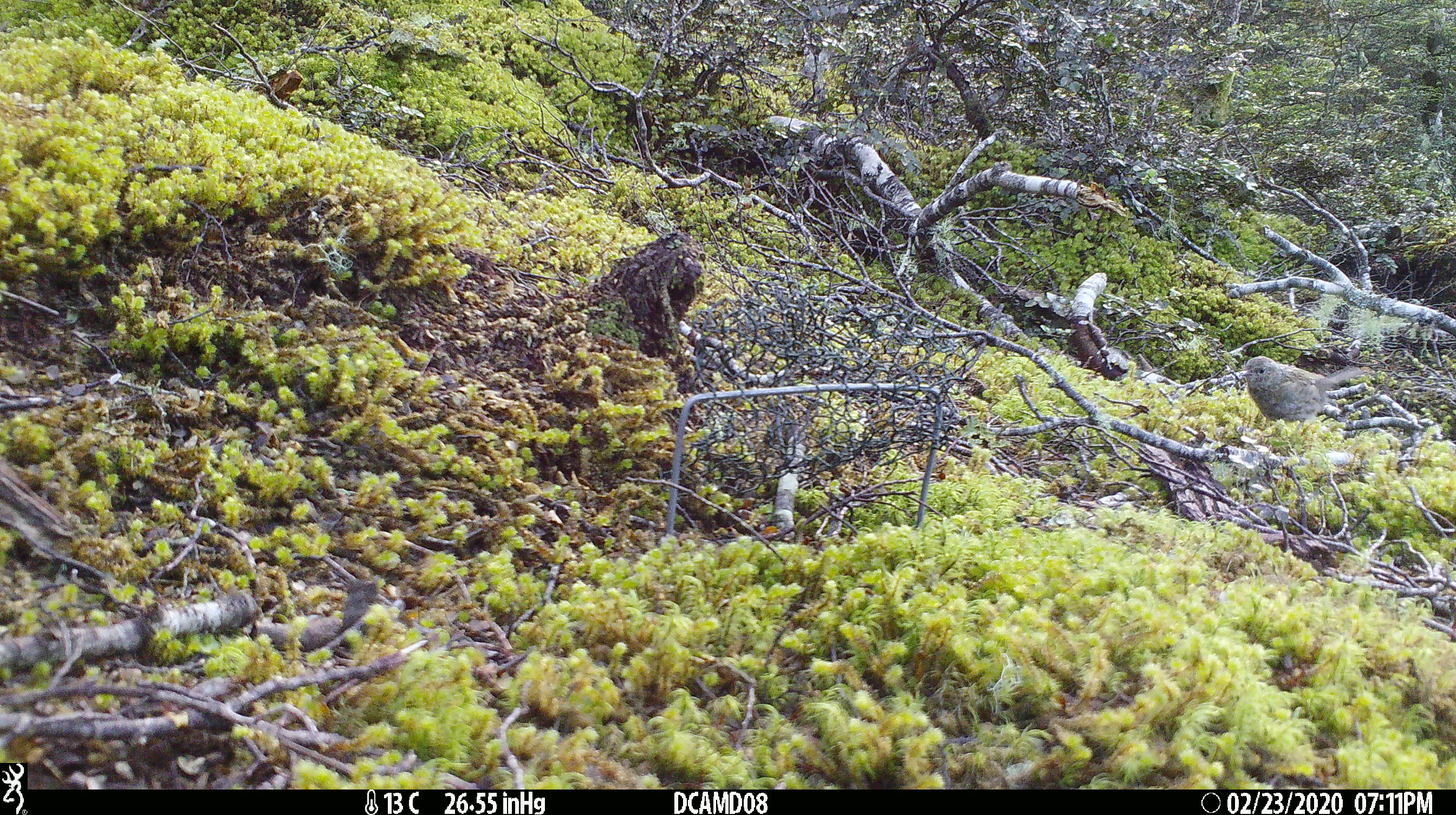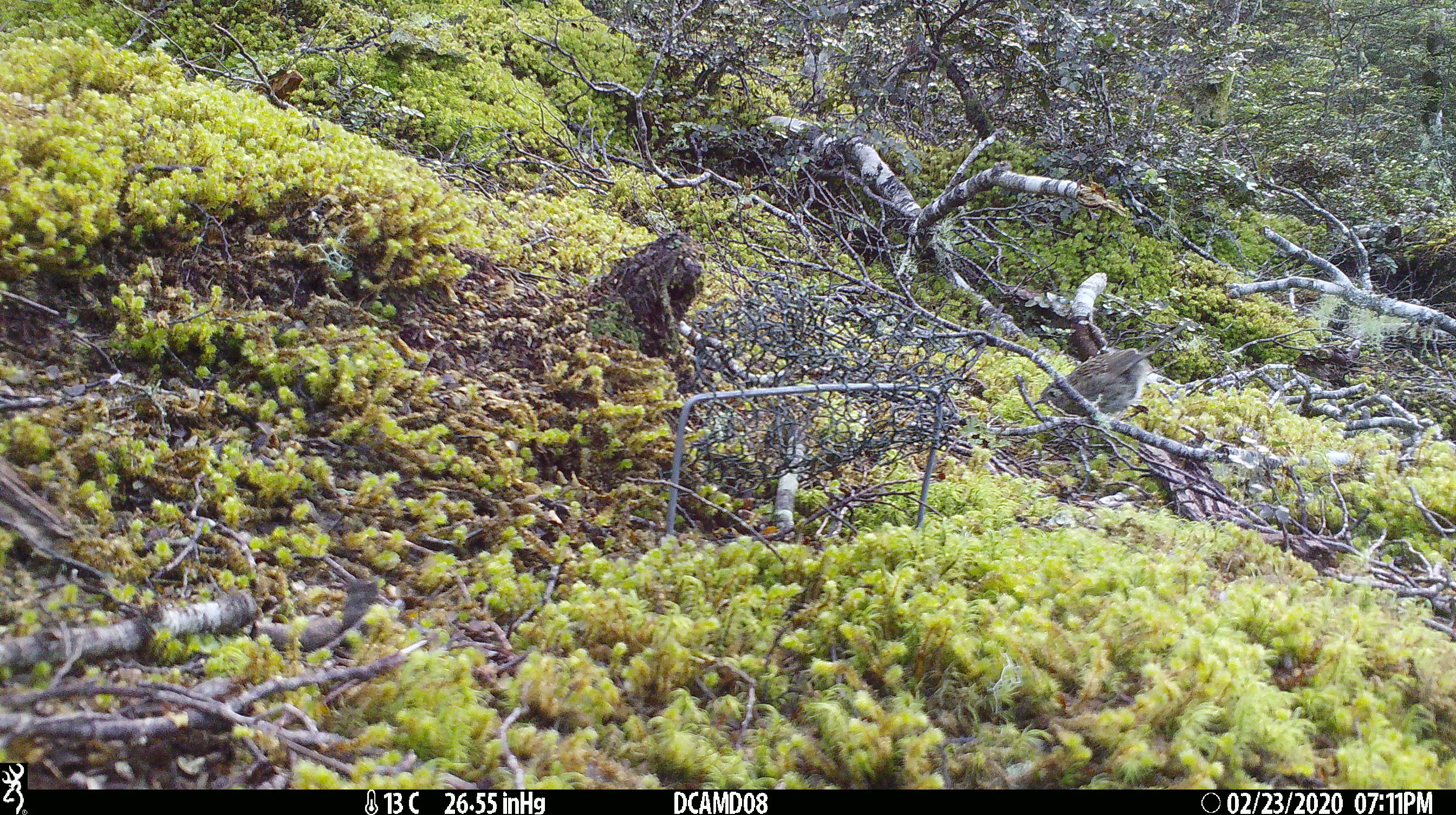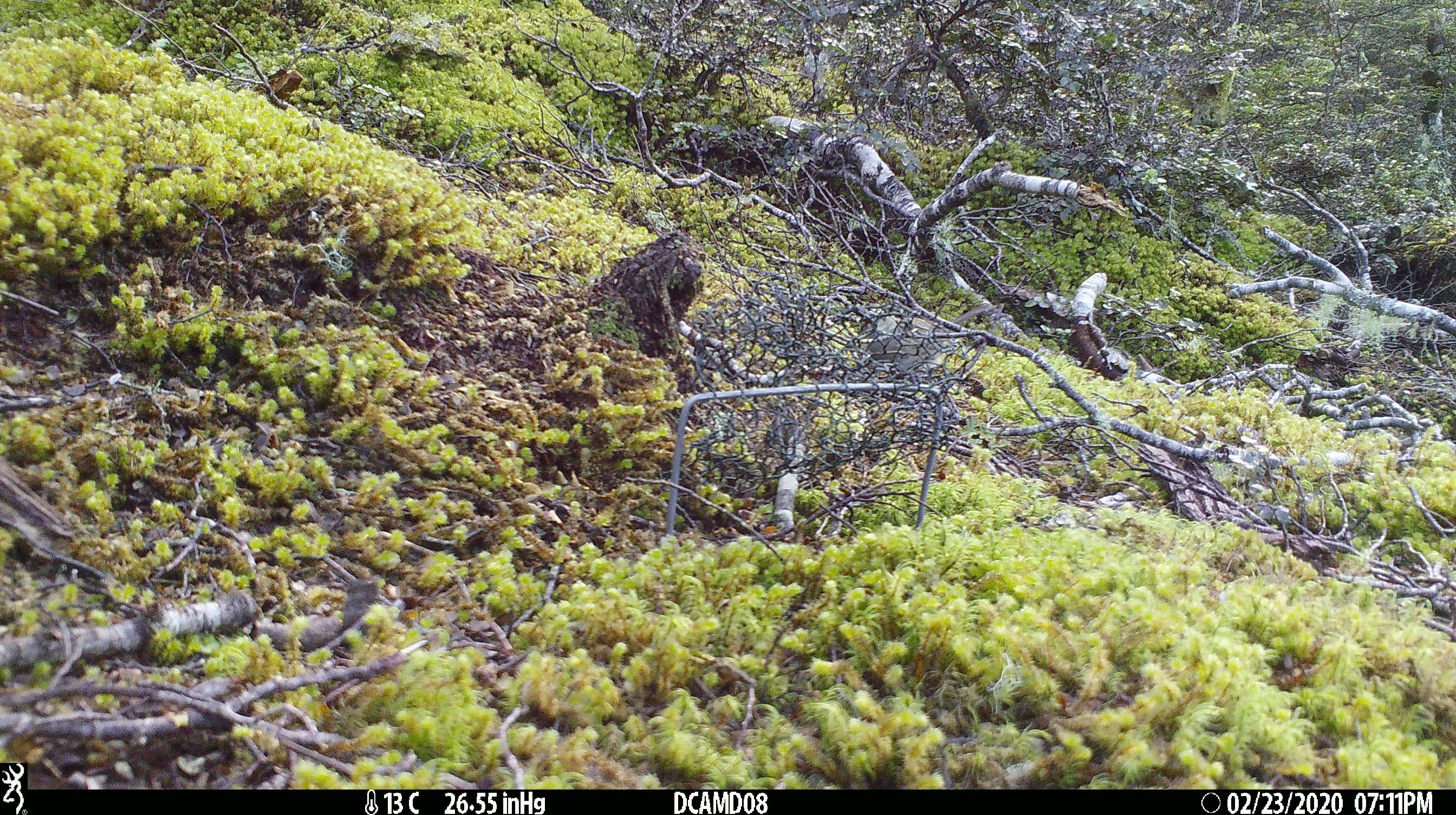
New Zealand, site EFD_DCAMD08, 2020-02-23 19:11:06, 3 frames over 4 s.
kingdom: Animalia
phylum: Chordata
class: Aves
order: Passeriformes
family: Prunellidae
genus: Prunella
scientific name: Prunella modularis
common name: dunnock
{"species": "dunnock (Prunella modularis)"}